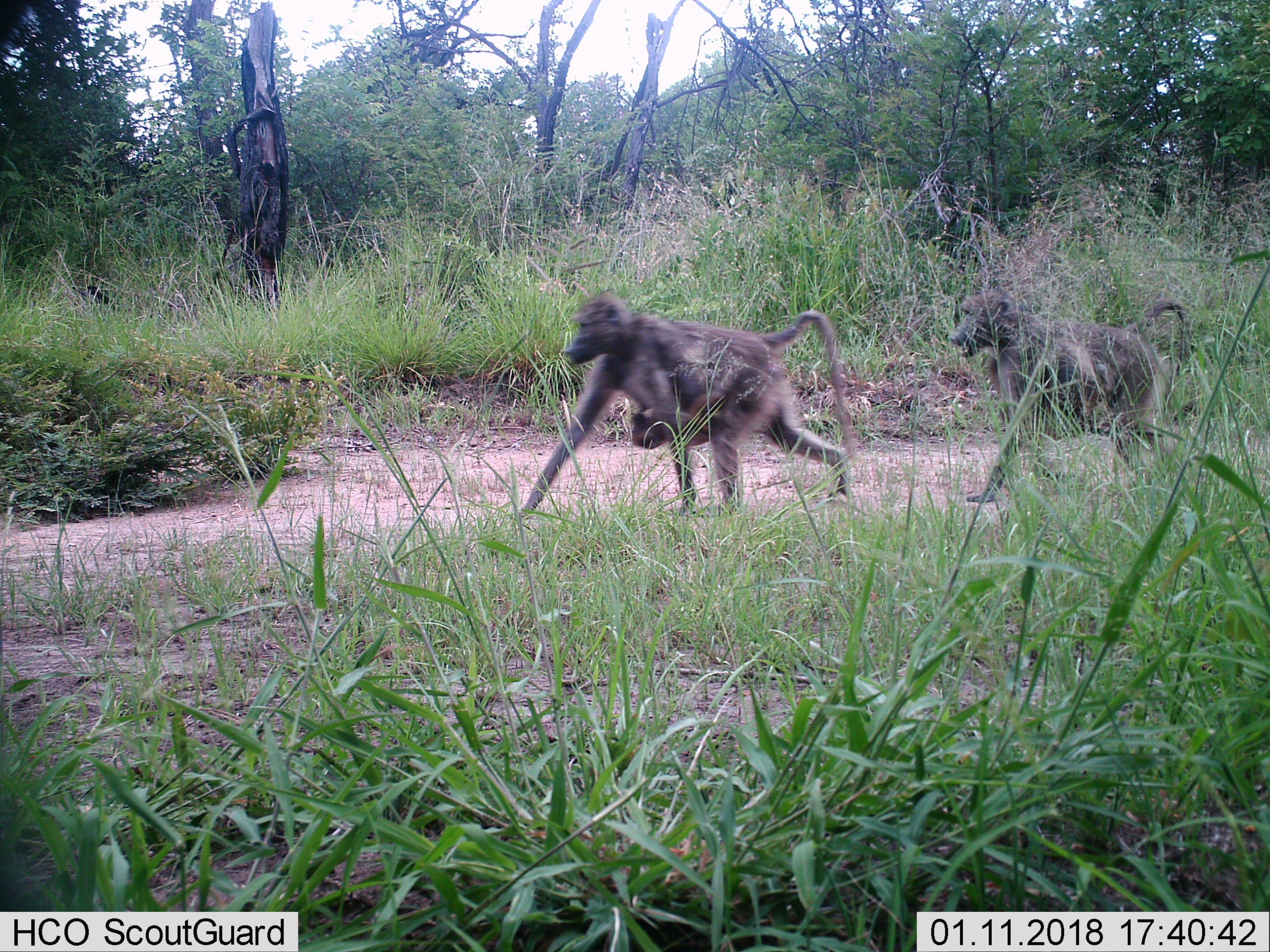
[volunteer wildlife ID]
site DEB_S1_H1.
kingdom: Animalia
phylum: Chordata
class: Mammalia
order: Primates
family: Cercopithecidae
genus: Papio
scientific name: Papio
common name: baboon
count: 3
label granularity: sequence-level